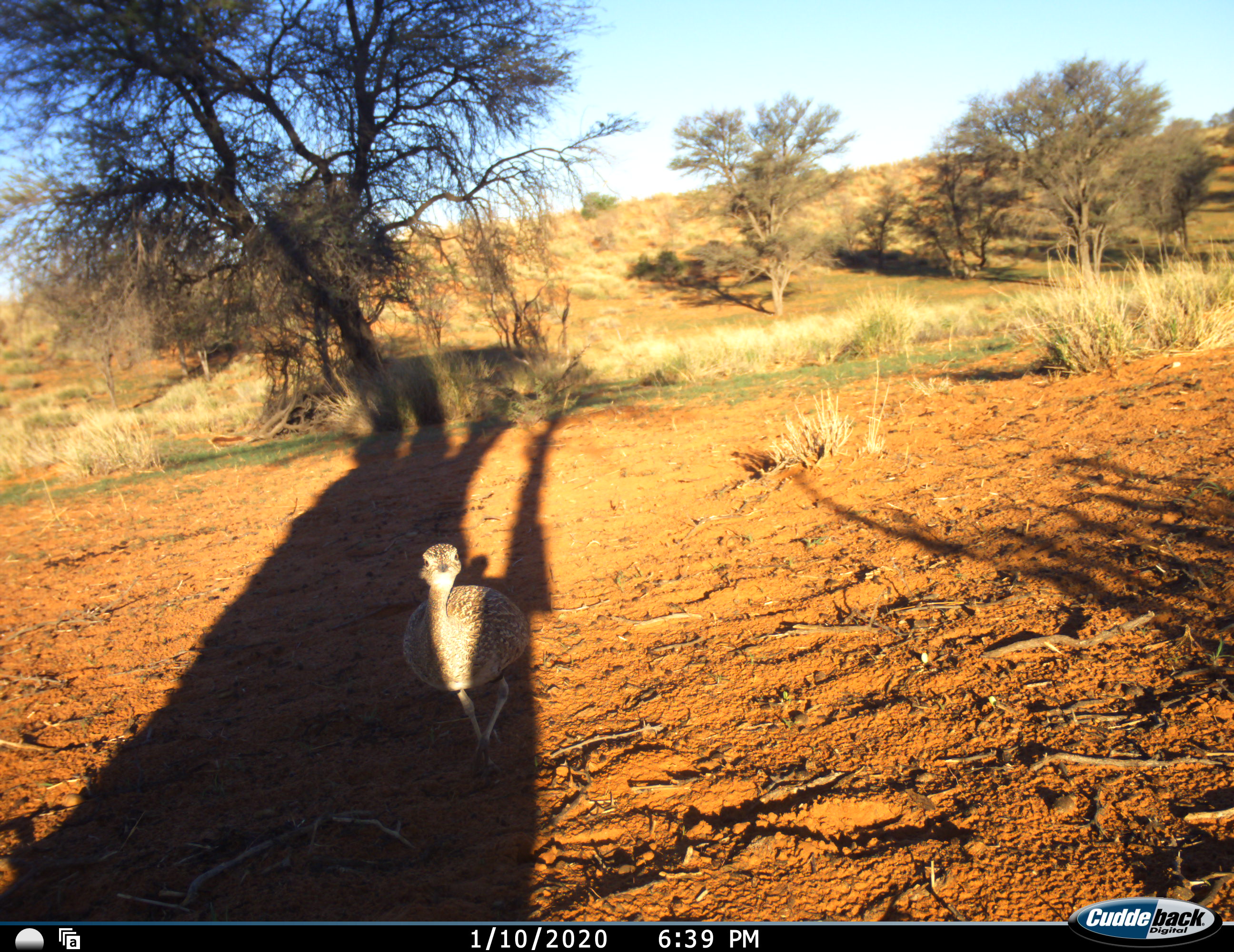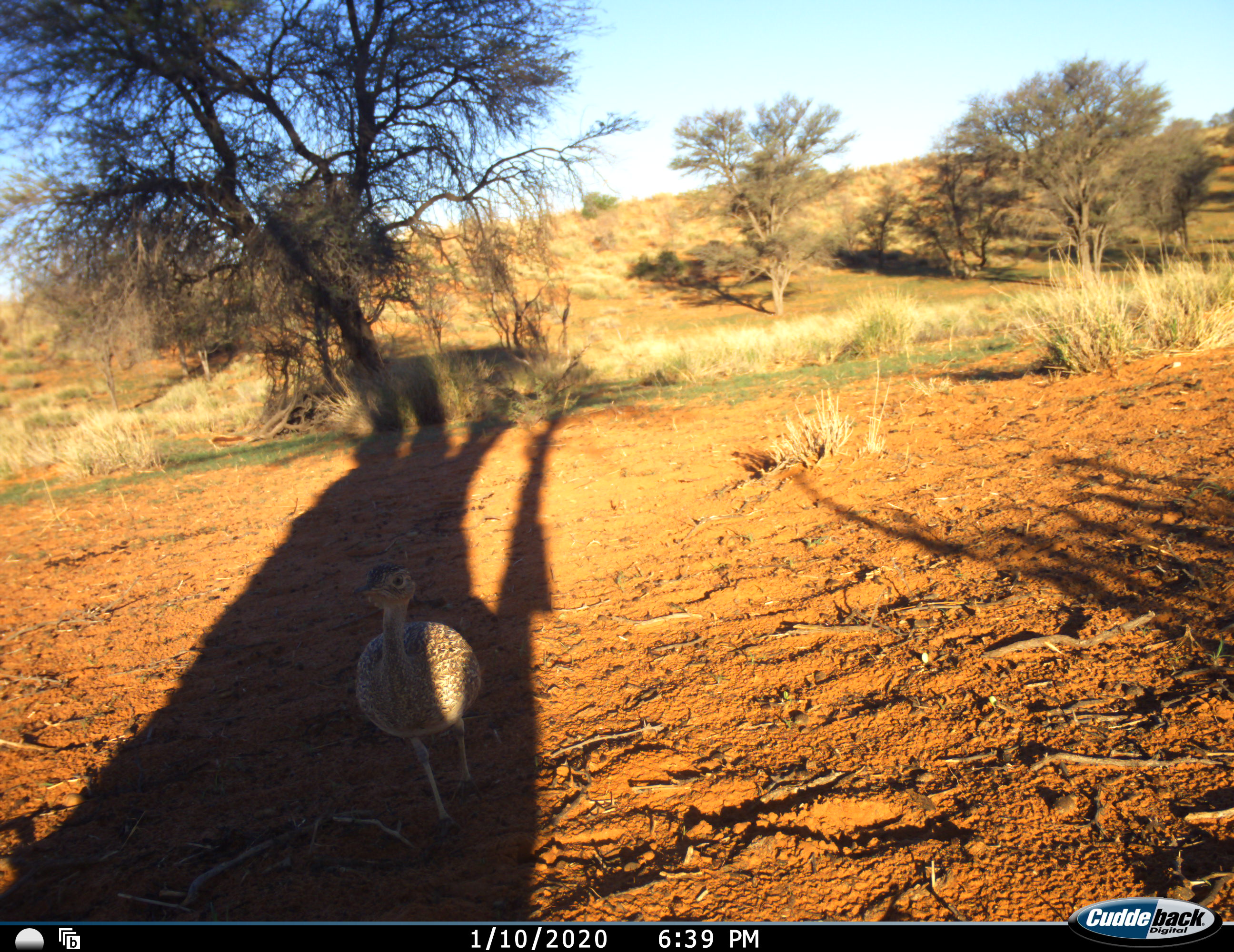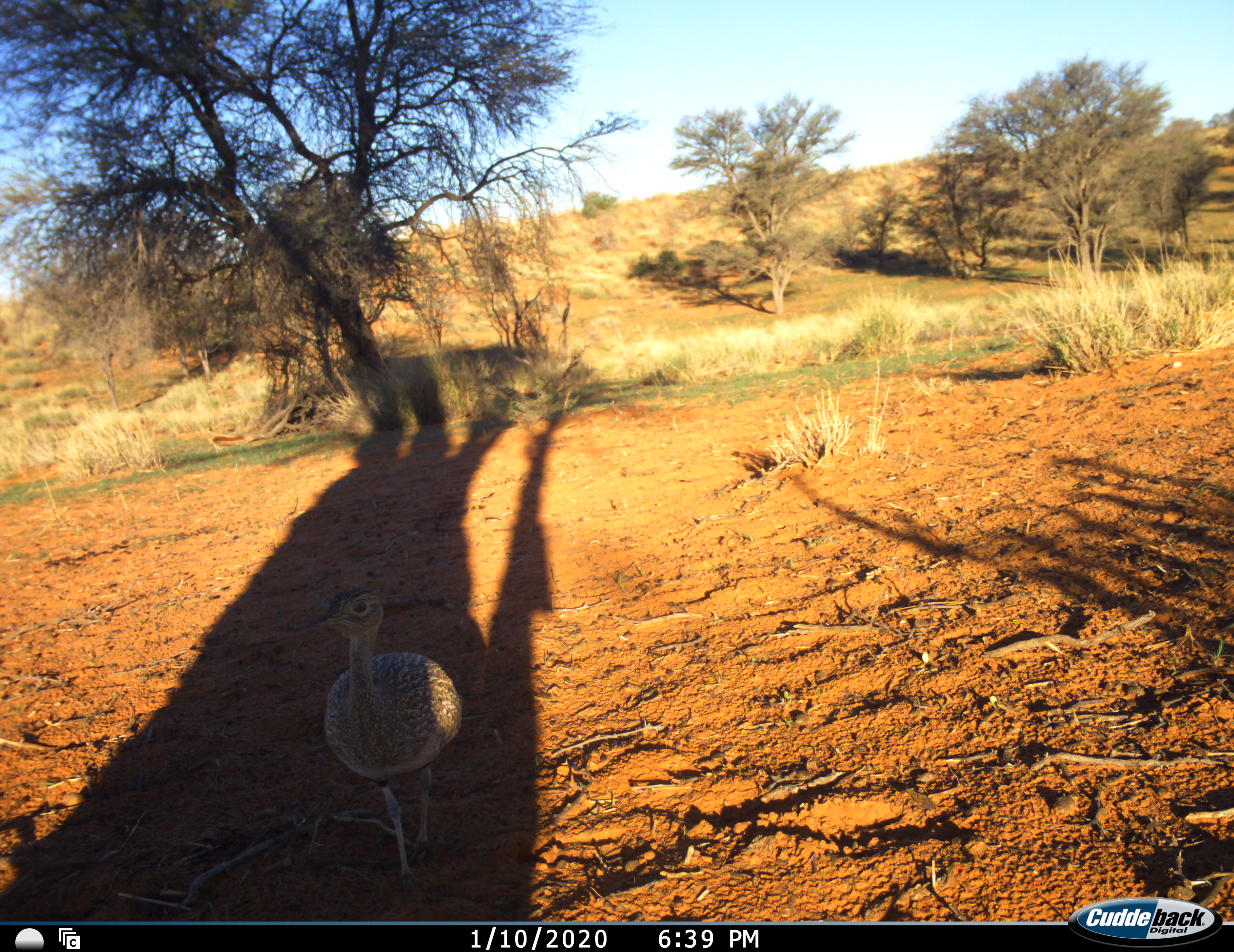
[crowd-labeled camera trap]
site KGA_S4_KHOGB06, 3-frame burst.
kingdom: Animalia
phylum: Chordata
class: Aves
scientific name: Aves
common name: bird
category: birdother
Birdother (bird) (Aves), count 1. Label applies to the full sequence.